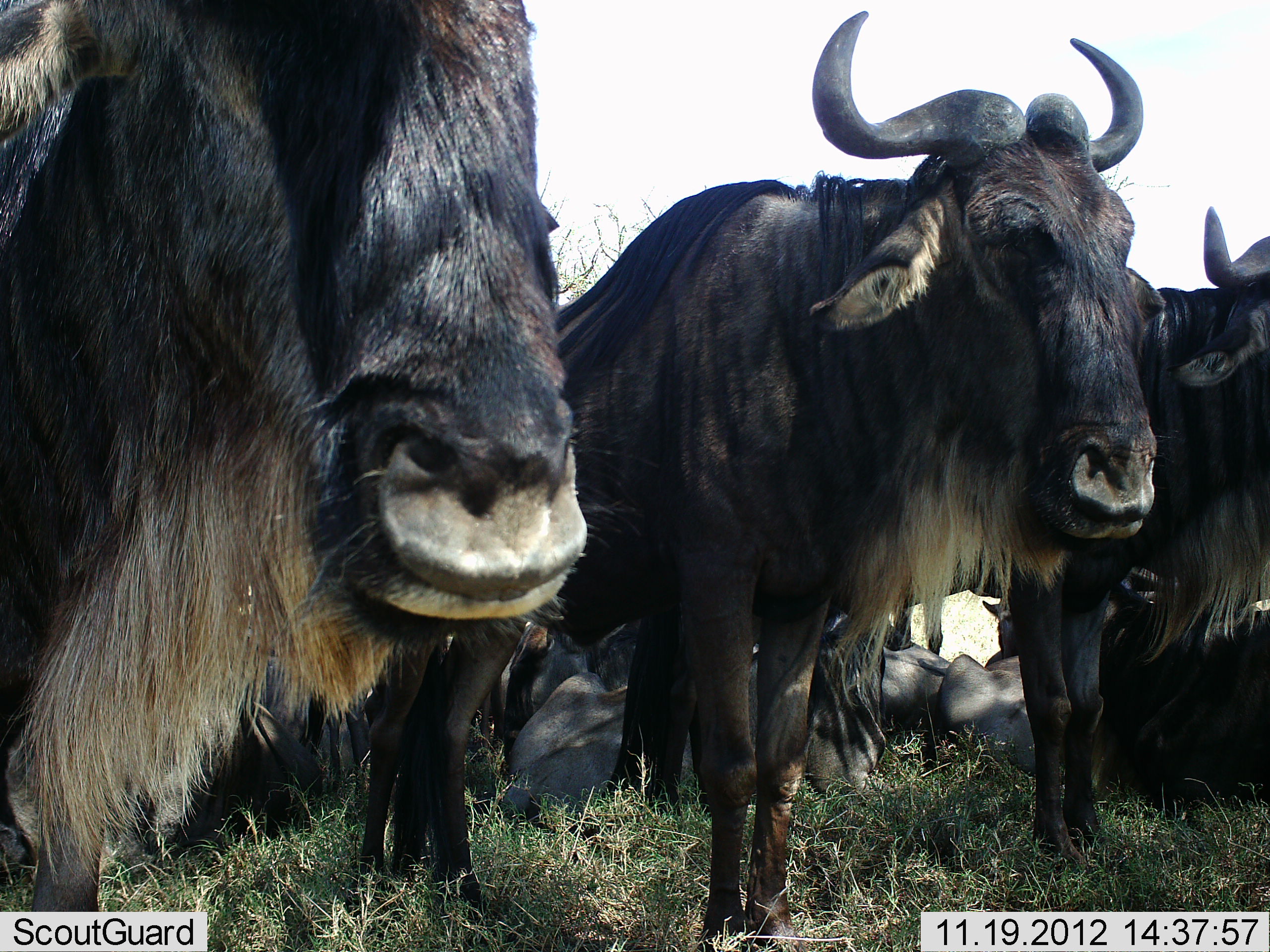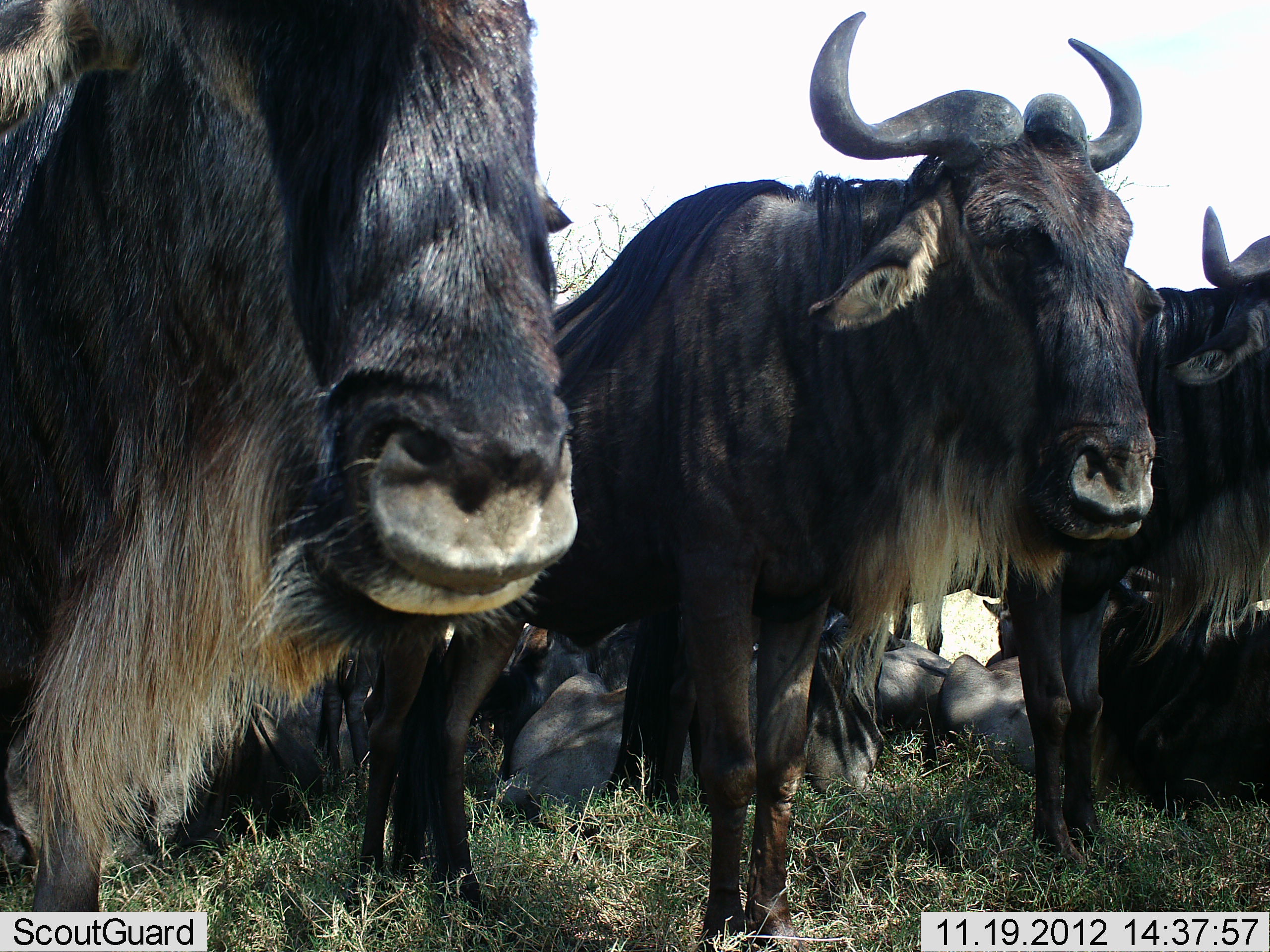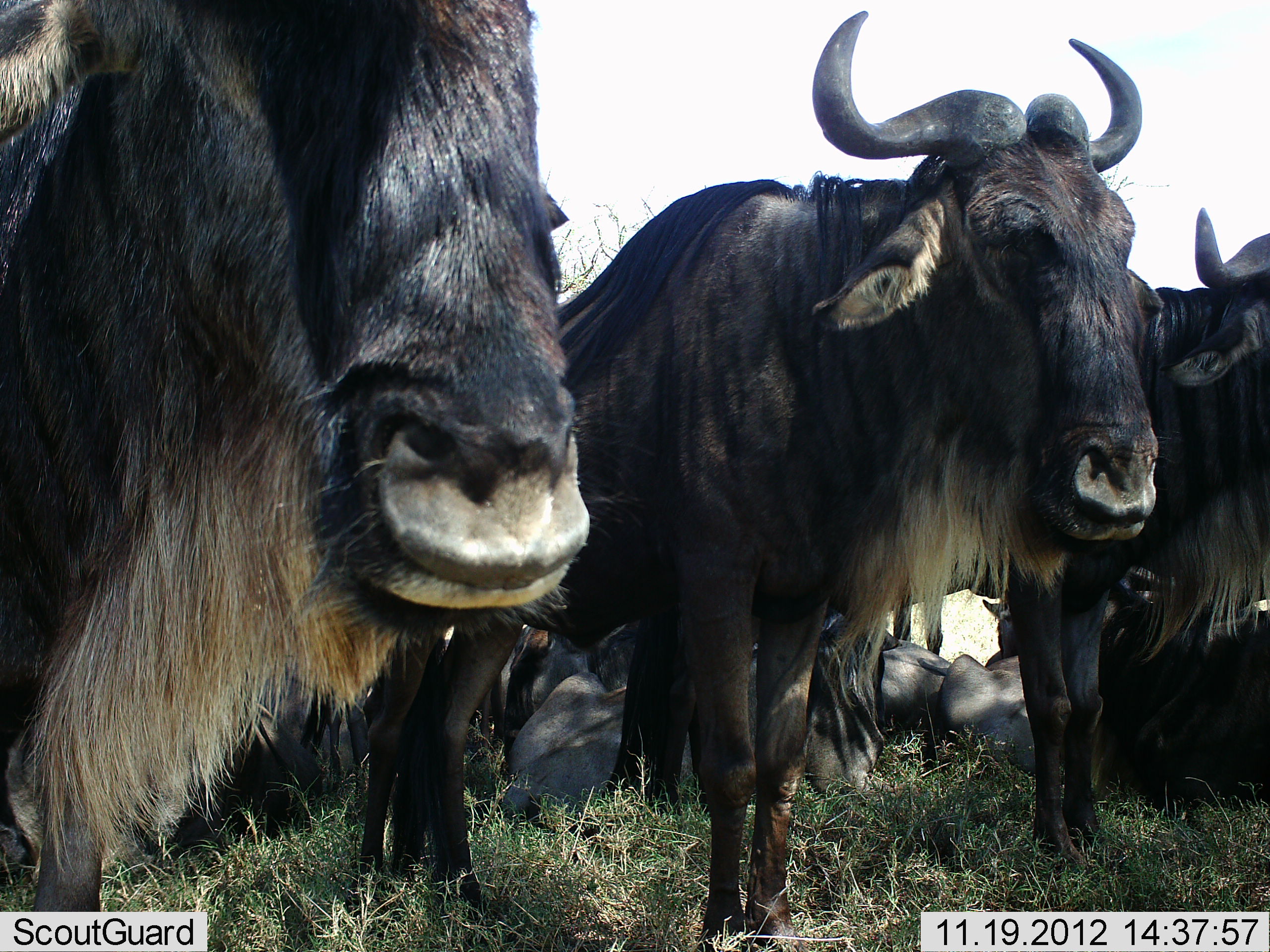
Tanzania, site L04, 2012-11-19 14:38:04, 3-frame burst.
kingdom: Animalia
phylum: Chordata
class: Mammalia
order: Artiodactyla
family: Bovidae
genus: Connochaetes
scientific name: Connochaetes taurinus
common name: blue wildebeest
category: wildebeest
Wildebeest (blue wildebeest) (Connochaetes taurinus), count 8. Behavior (volunteer vote fractions): standing 90%, resting 90%, moving 0%, interacting 10%. Young present (vote fraction): 0%. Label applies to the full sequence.